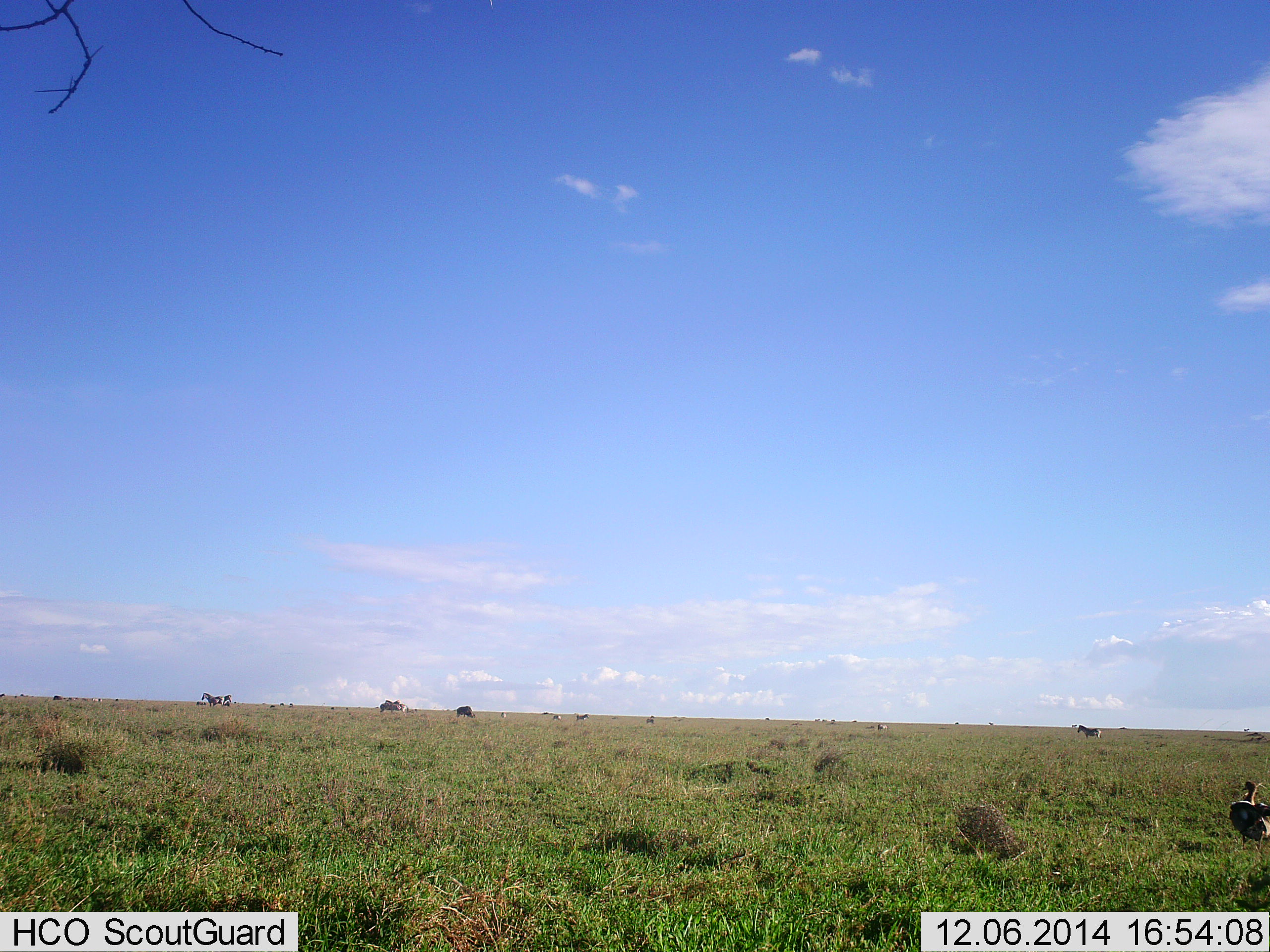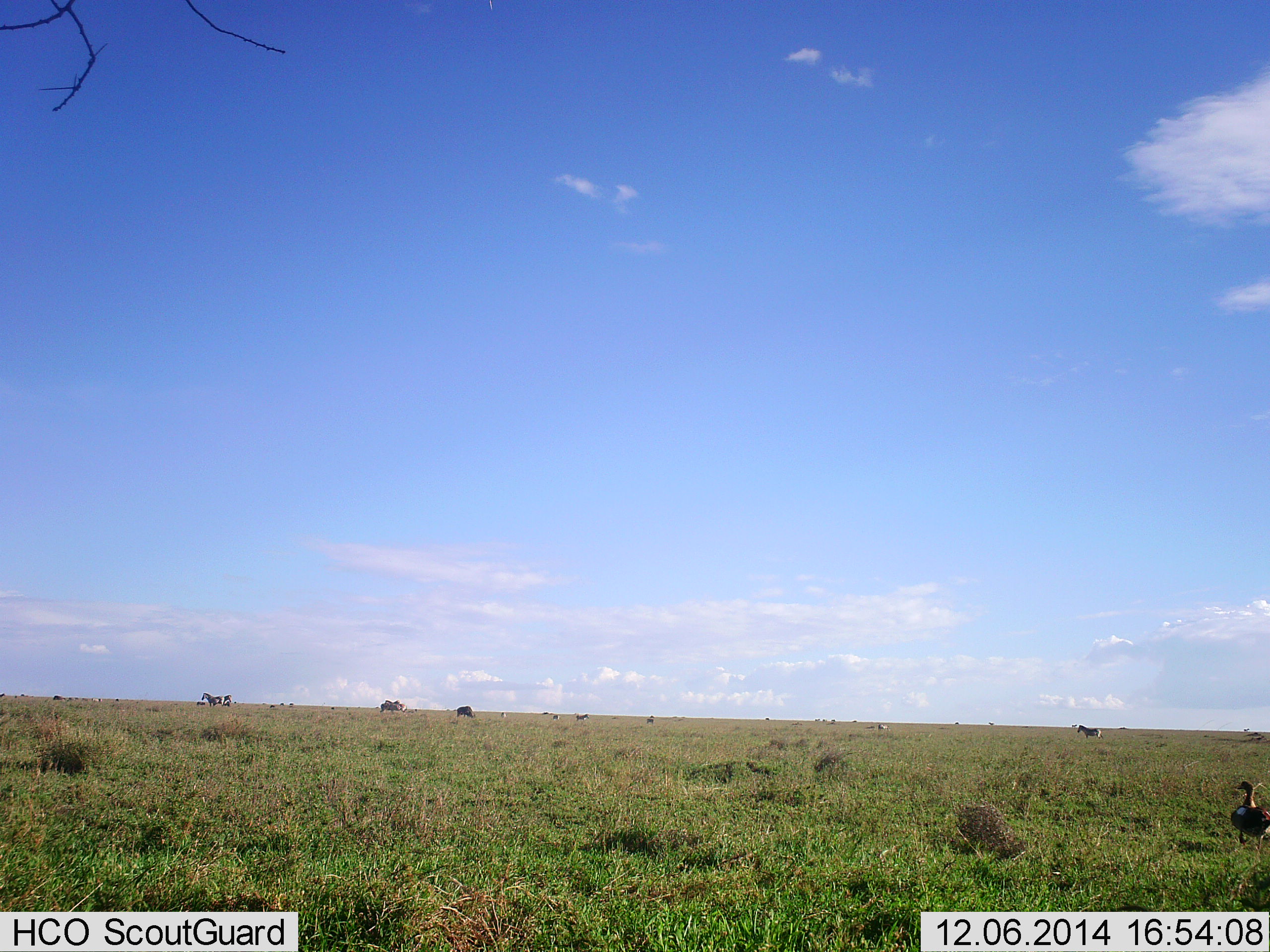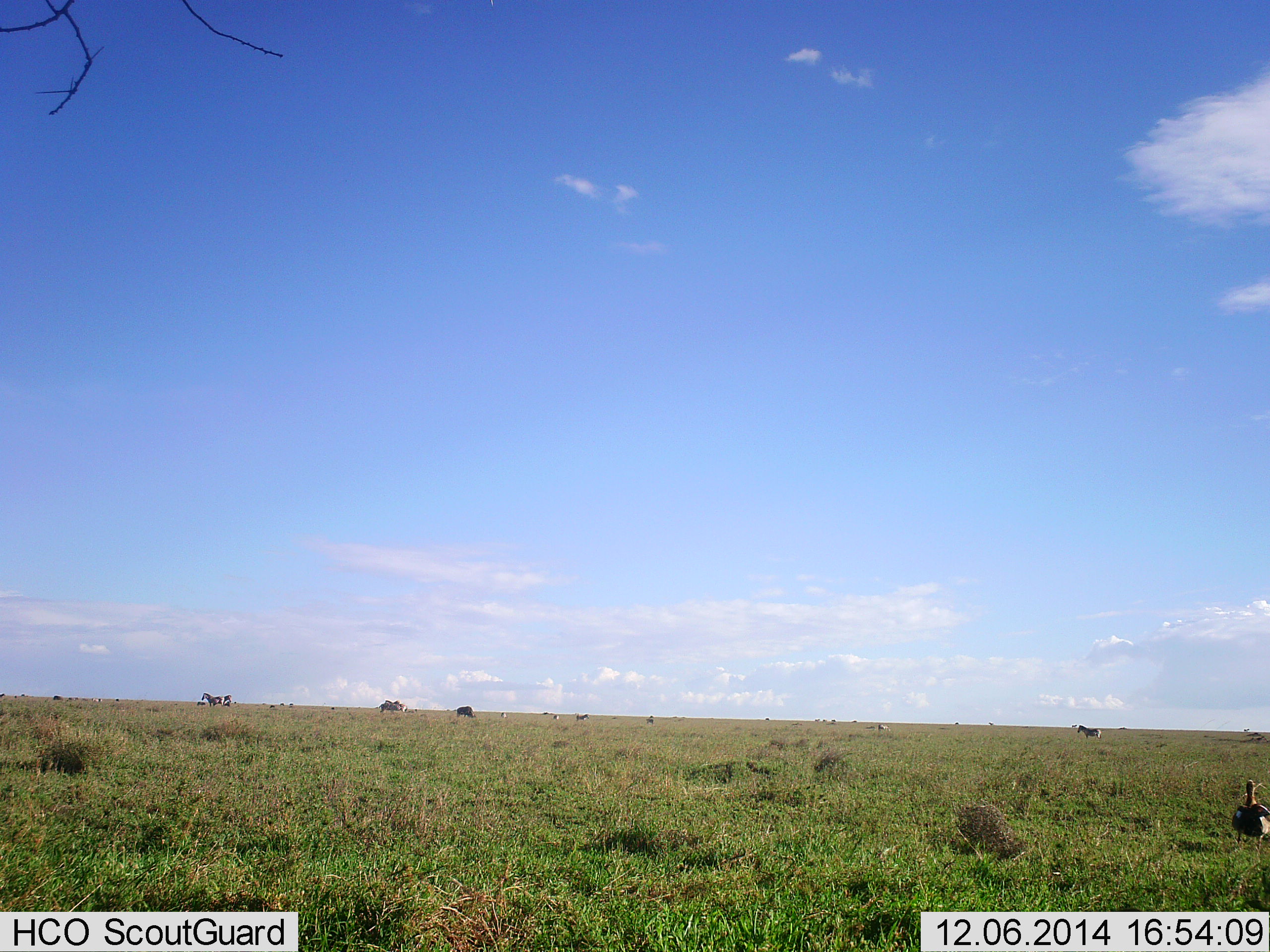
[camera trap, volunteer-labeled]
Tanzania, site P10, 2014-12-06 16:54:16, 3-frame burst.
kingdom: Animalia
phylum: Chordata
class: Aves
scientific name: Aves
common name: bird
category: otherbird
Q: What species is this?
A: Otherbird (bird) (Aves).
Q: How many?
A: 1.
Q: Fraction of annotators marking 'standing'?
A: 100%.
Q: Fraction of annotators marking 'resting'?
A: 0%.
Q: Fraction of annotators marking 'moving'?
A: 0%.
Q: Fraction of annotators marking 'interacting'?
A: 0%.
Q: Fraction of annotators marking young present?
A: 0%.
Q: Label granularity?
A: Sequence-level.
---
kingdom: Animalia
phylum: Chordata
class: Mammalia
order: Perissodactyla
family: Equidae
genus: Equus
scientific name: Equus quagga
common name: plains zebra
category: zebra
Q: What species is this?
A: Zebra (plains zebra) (Equus quagga).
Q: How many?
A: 4.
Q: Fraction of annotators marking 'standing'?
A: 100%.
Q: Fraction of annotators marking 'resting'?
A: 0%.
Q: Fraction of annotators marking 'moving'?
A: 15%.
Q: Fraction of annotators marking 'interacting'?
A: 0%.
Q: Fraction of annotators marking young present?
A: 0%.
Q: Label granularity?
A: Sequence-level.